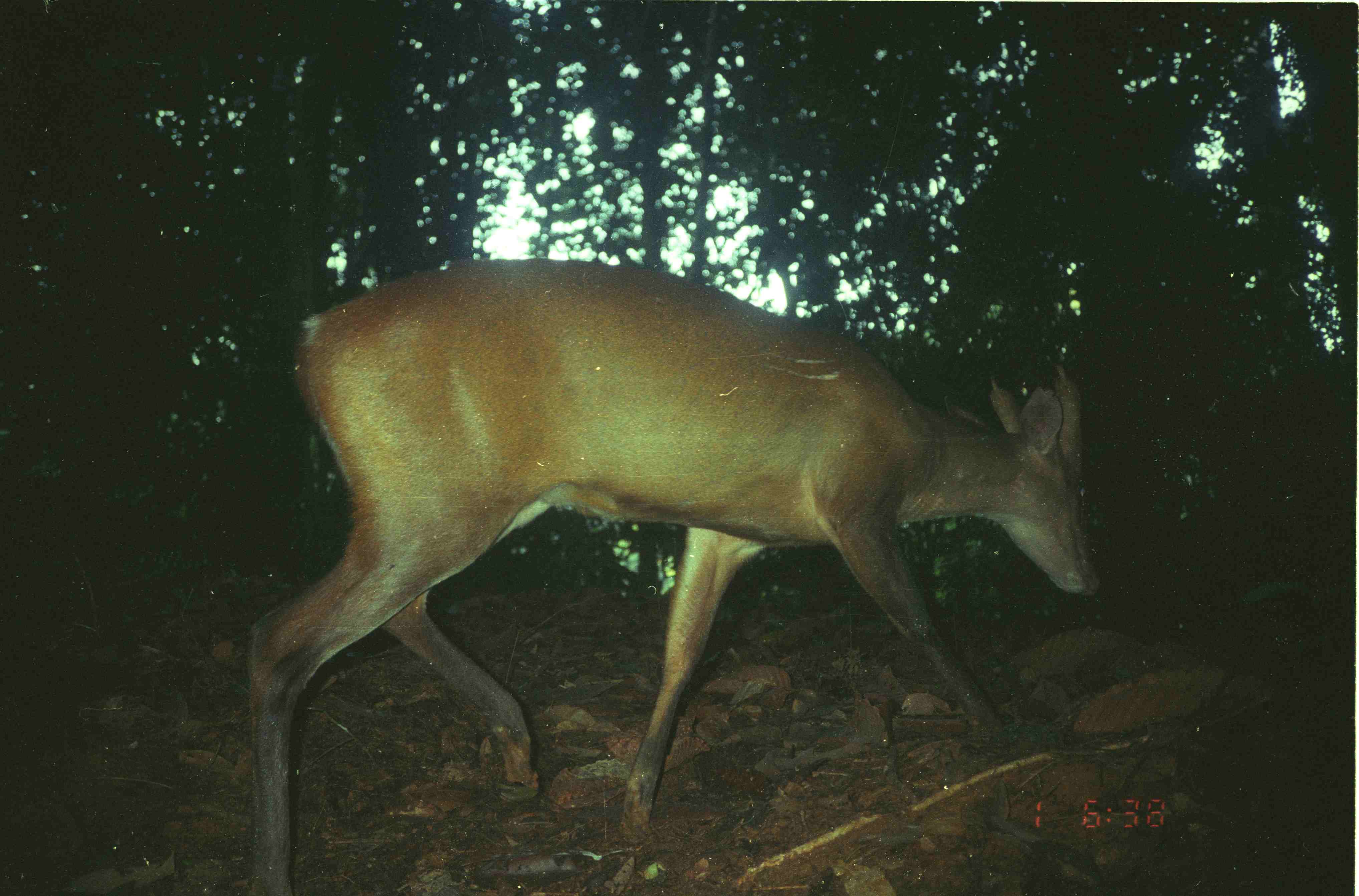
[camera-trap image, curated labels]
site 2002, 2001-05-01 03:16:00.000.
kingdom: Animalia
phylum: Chordata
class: Mammalia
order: Artiodactyla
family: Cervidae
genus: Muntiacus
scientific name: Muntiacus muntjak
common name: southern red muntjac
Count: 1.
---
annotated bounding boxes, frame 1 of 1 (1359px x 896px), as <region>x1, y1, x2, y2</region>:
muntiacus muntjak: <region>240, 253, 1106, 896</region>